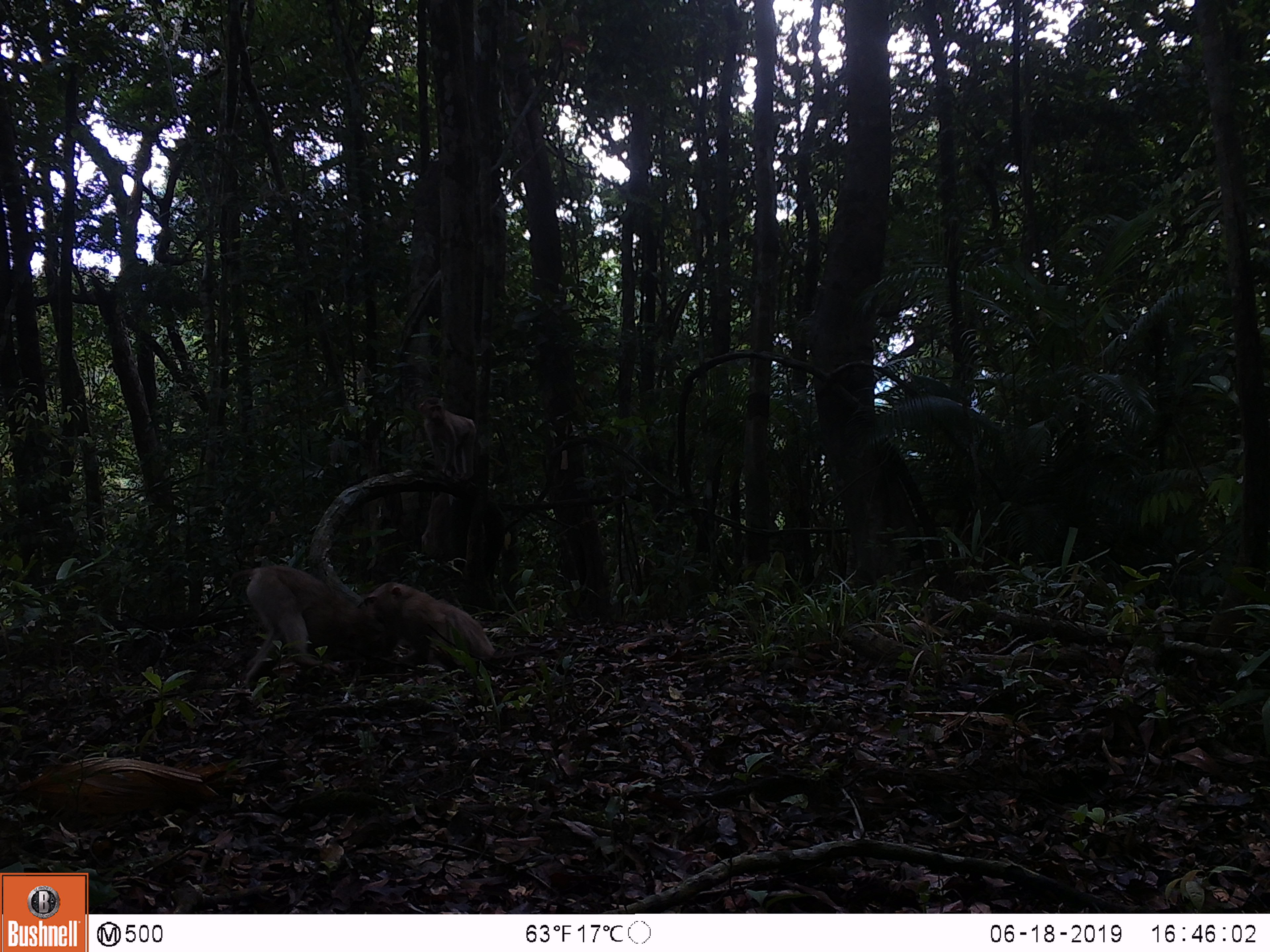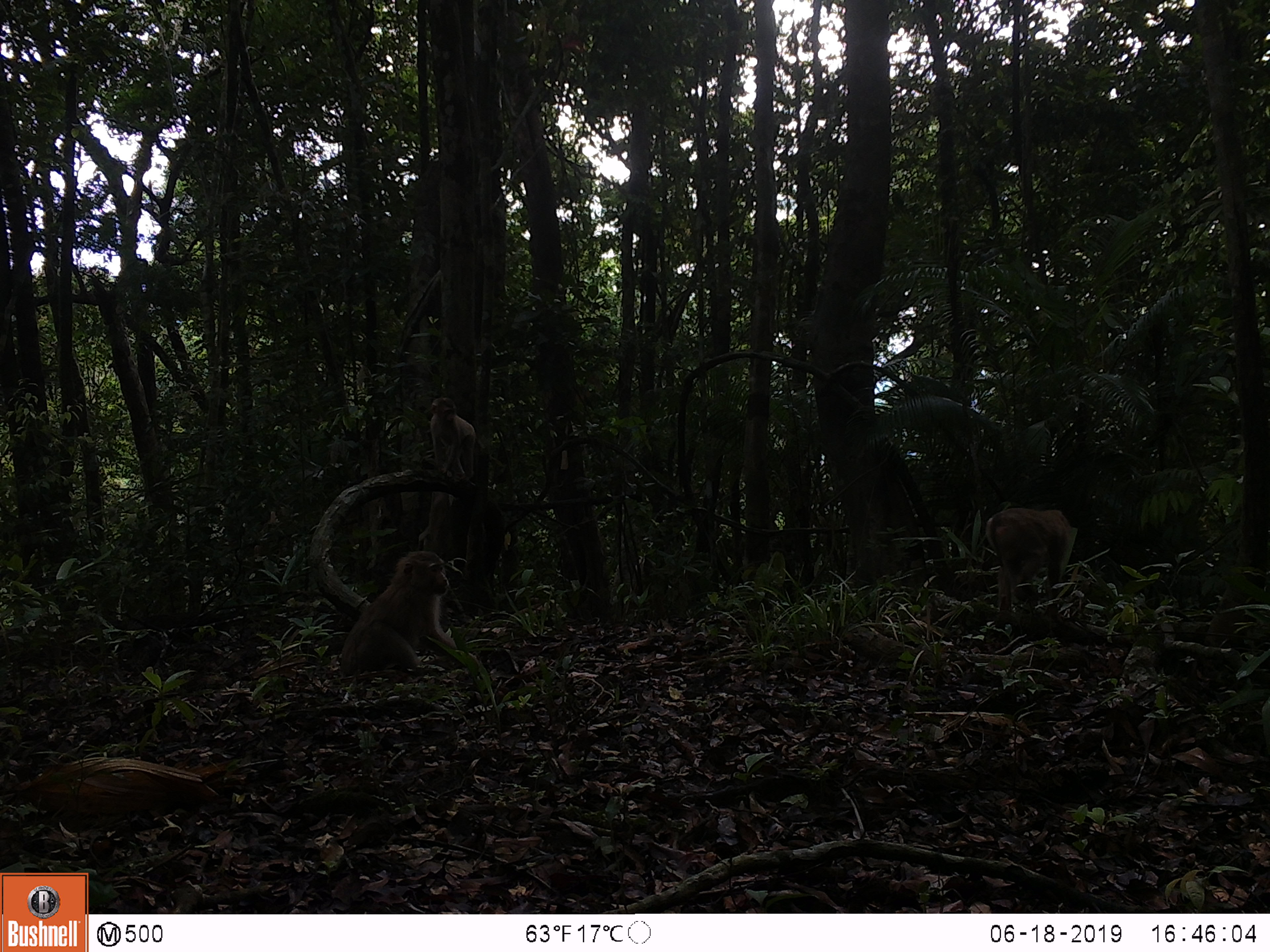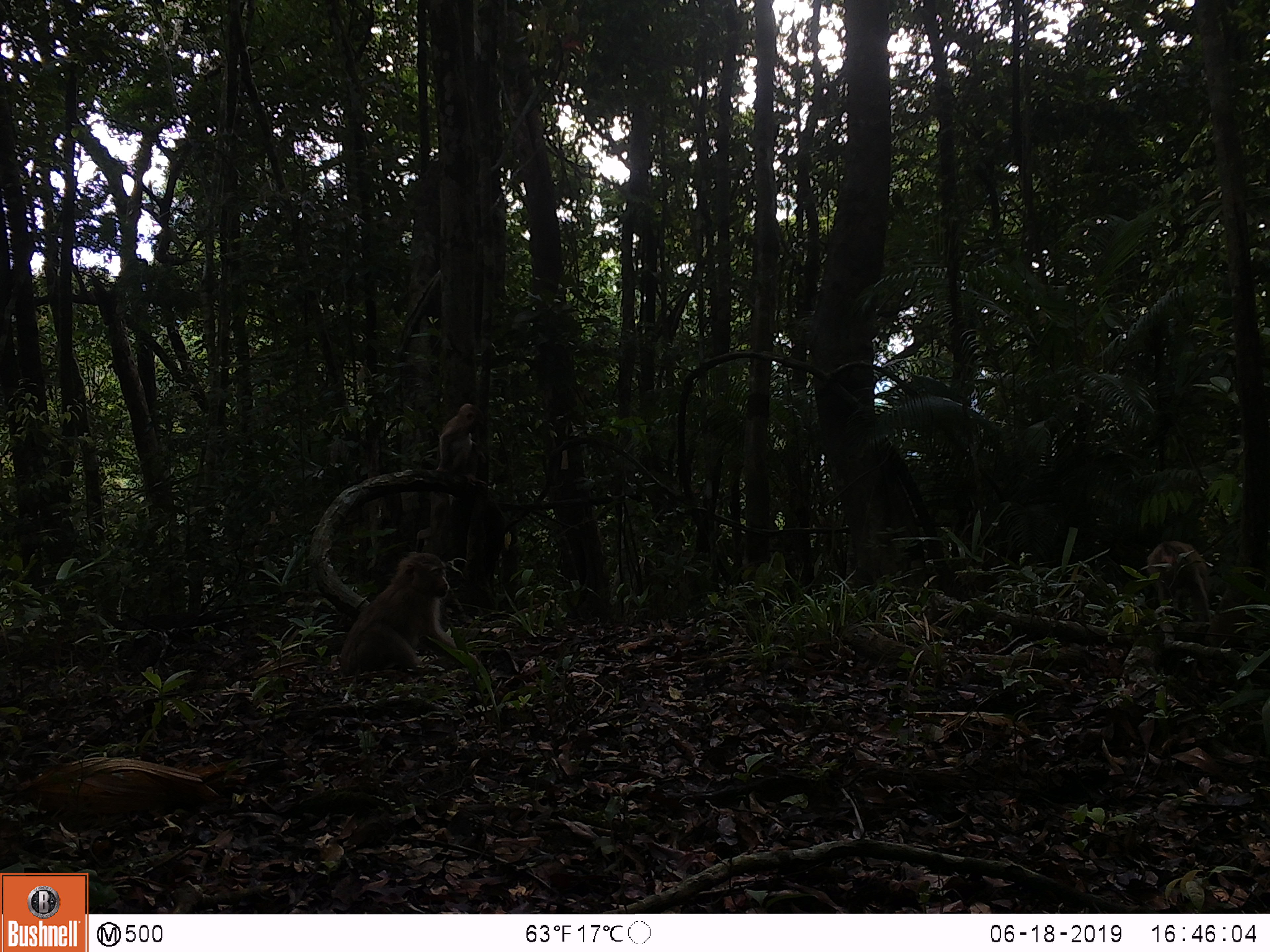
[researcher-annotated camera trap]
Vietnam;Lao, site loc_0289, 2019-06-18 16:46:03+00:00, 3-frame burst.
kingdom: Animalia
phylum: Chordata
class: Mammalia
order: Primates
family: Cercopithecidae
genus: Macaca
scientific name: Macaca nemestrina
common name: pig-tailed macaque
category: pig tailed macaque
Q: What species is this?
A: Pig tailed macaque (pig-tailed macaque) (Macaca nemestrina).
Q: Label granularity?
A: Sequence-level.